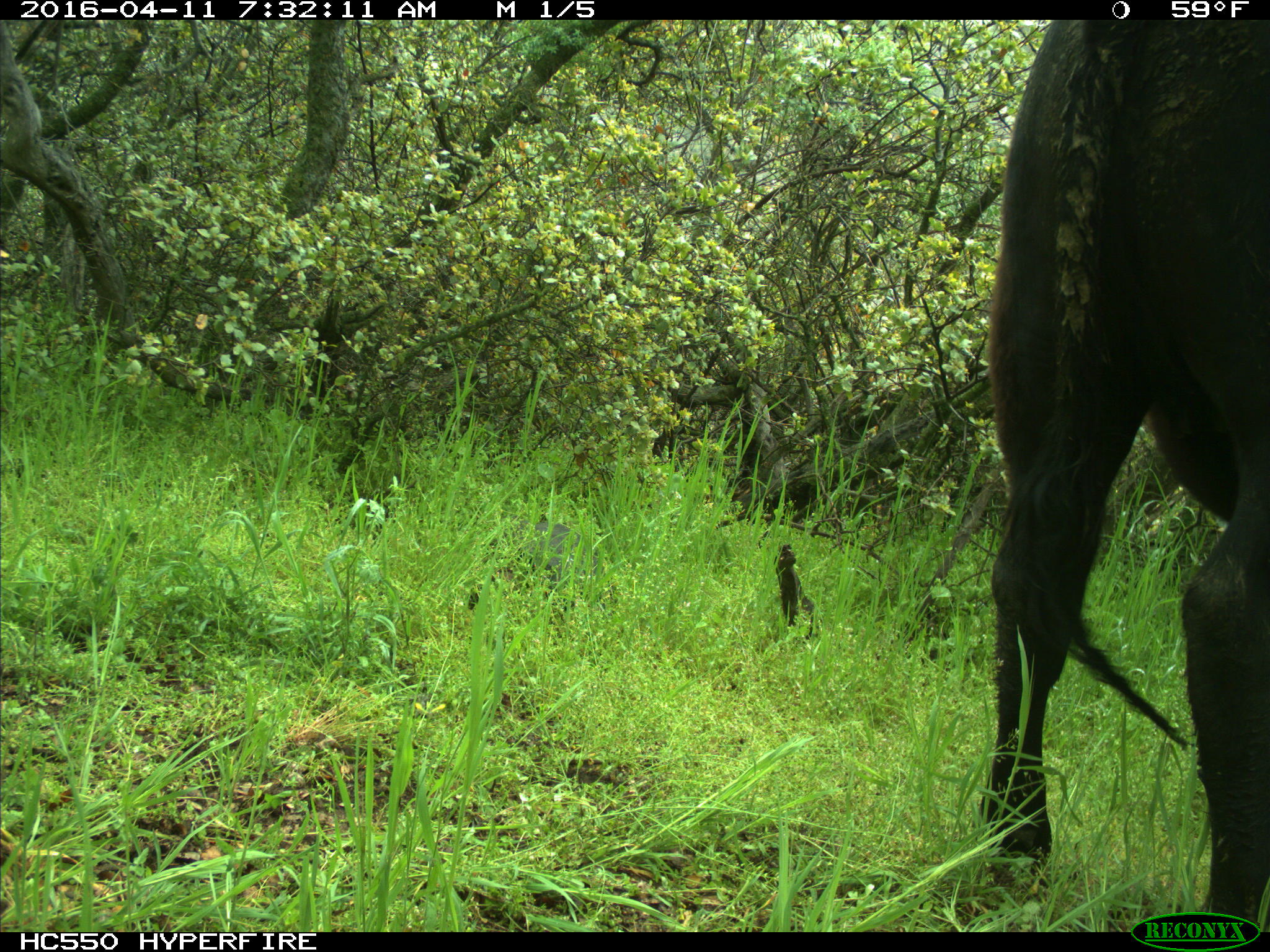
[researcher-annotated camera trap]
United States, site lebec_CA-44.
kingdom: Animalia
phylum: Chordata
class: Mammalia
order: Artiodactyla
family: Bovidae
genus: Bos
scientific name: Bos taurus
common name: domestic cow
Bos taurus (domestic cow).